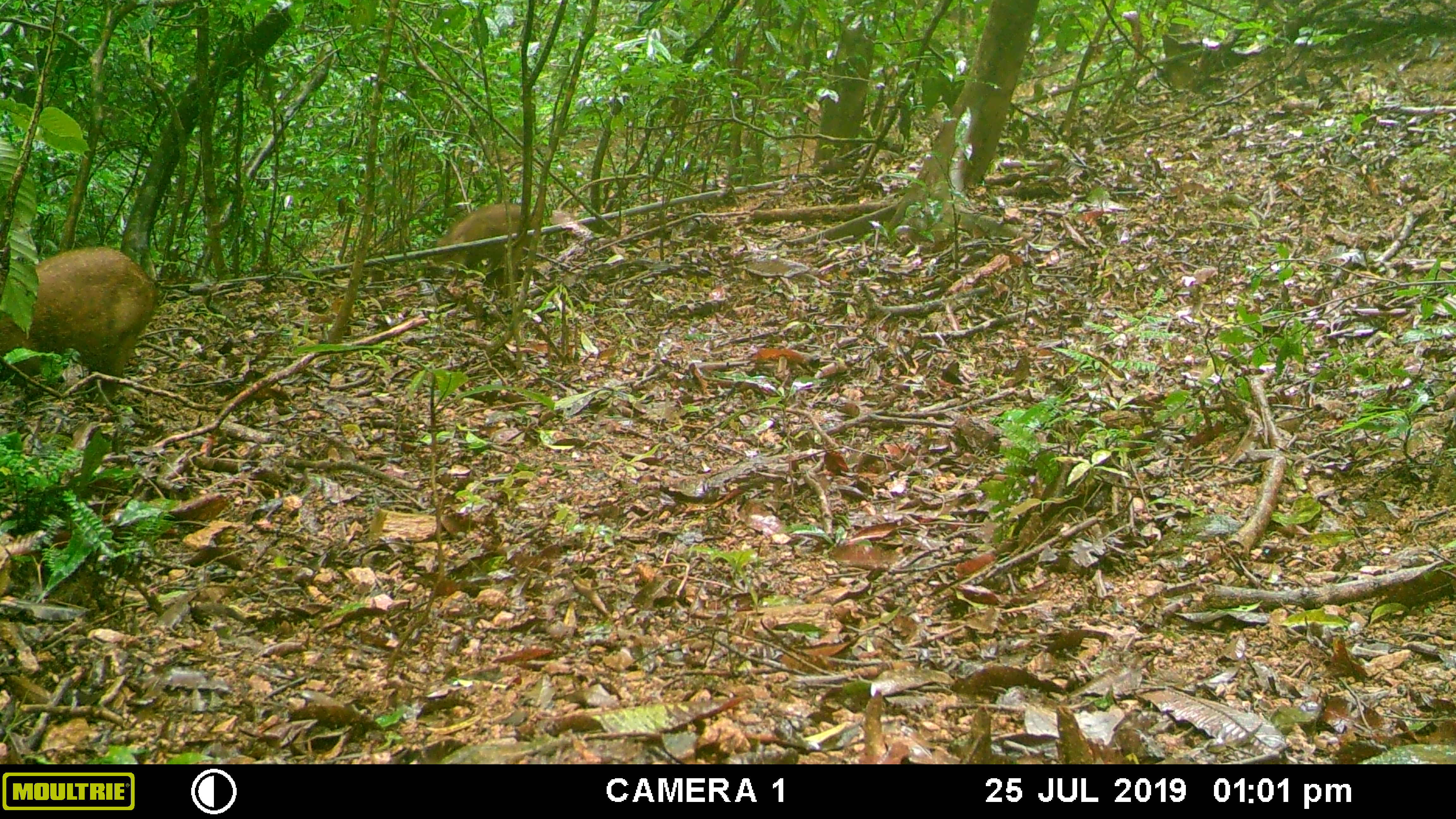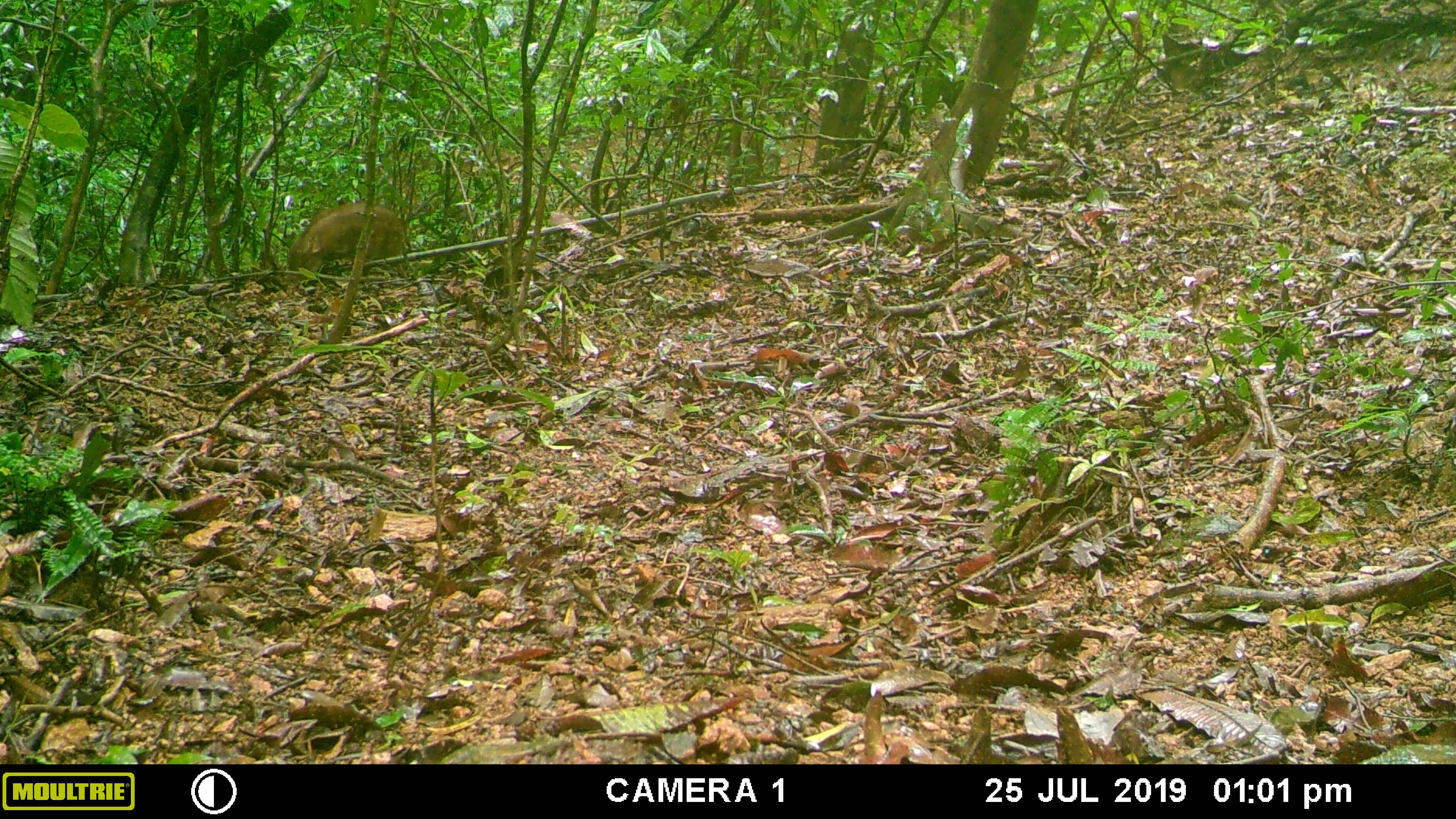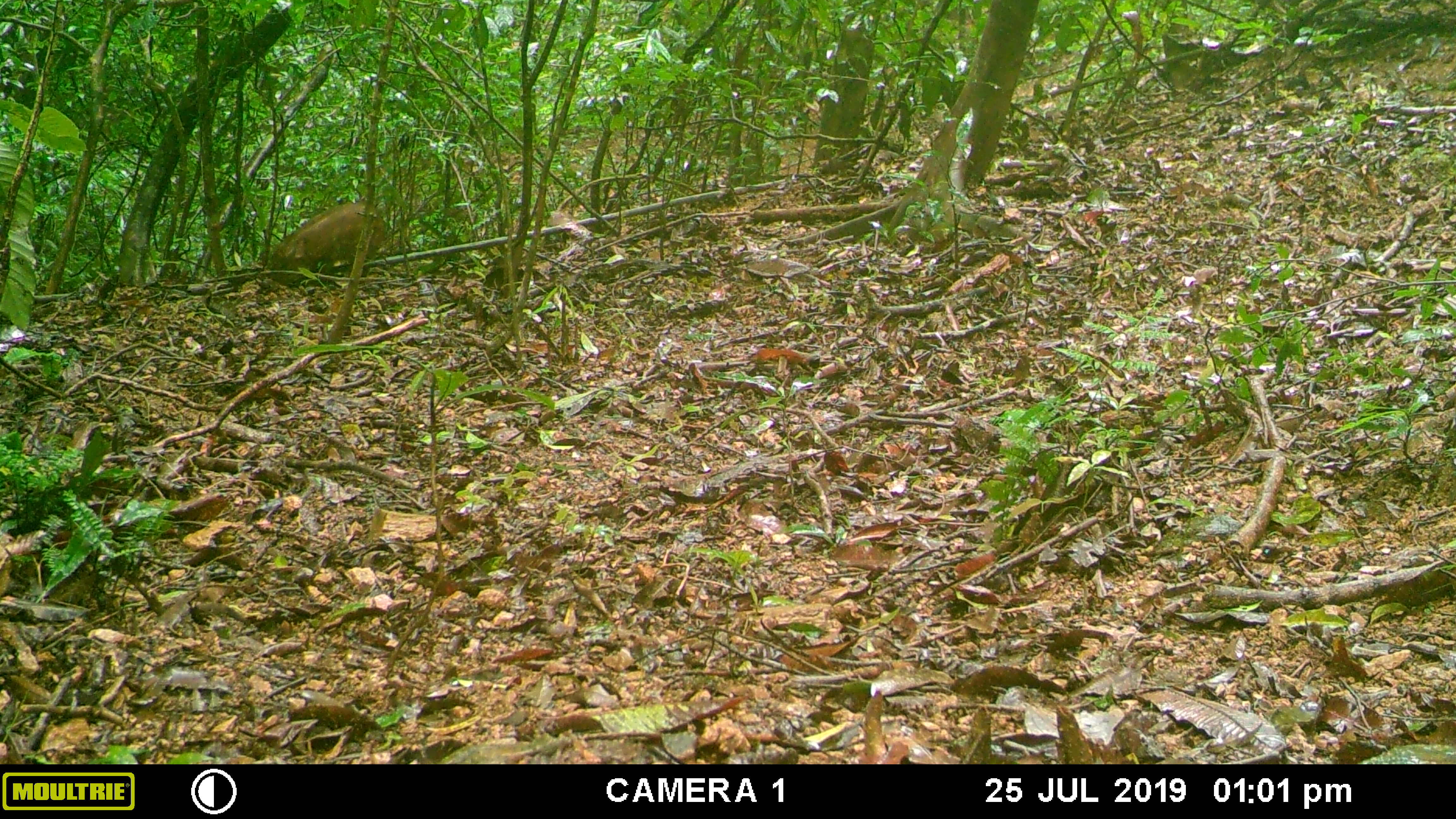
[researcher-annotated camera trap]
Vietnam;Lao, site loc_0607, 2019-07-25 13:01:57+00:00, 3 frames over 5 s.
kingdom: Animalia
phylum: Chordata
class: Mammalia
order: Artiodactyla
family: Suidae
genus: Sus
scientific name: Sus scrofa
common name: eurasian wild pig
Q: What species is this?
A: Eurasian wild pig (Sus scrofa).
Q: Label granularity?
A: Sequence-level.